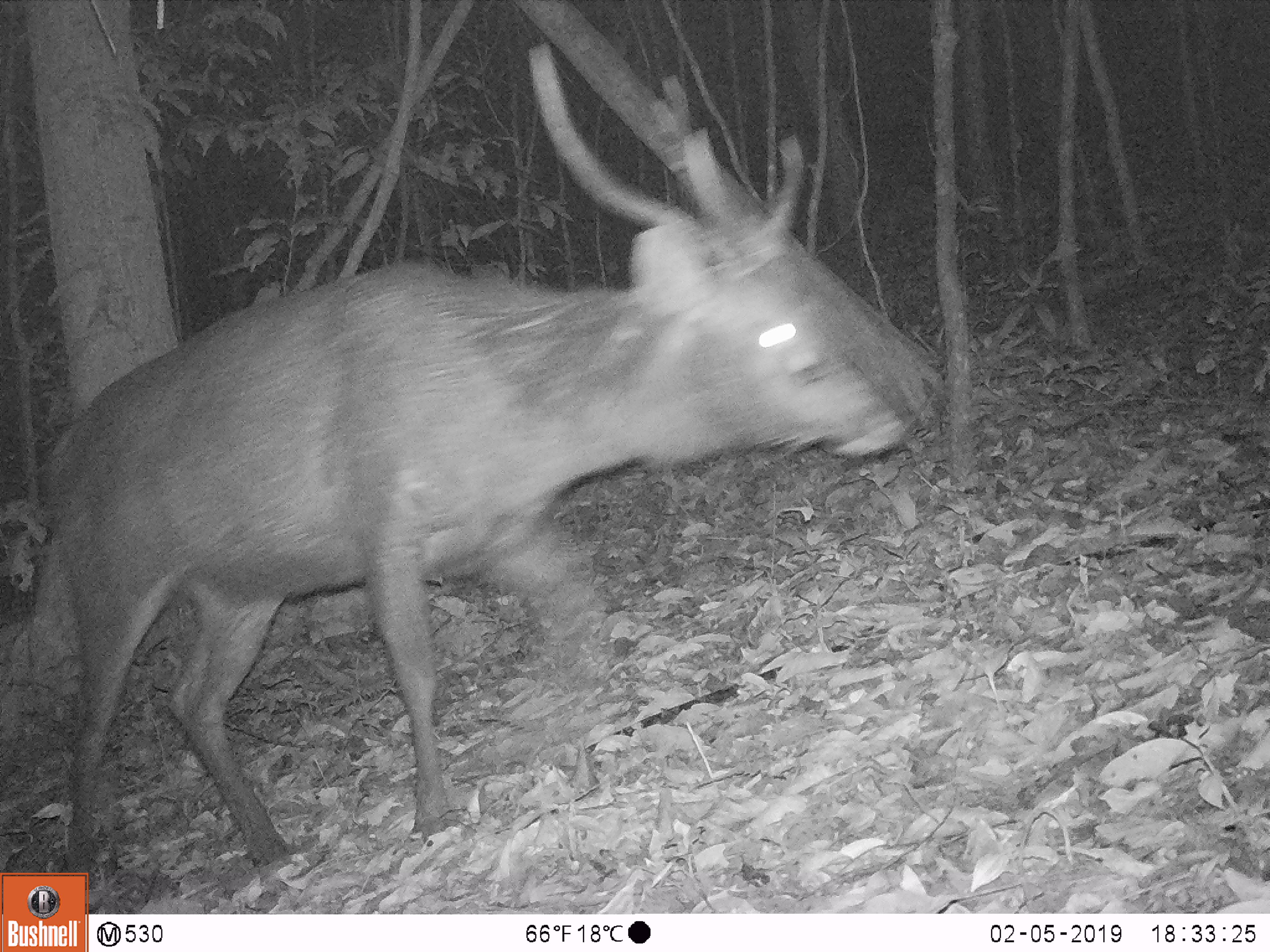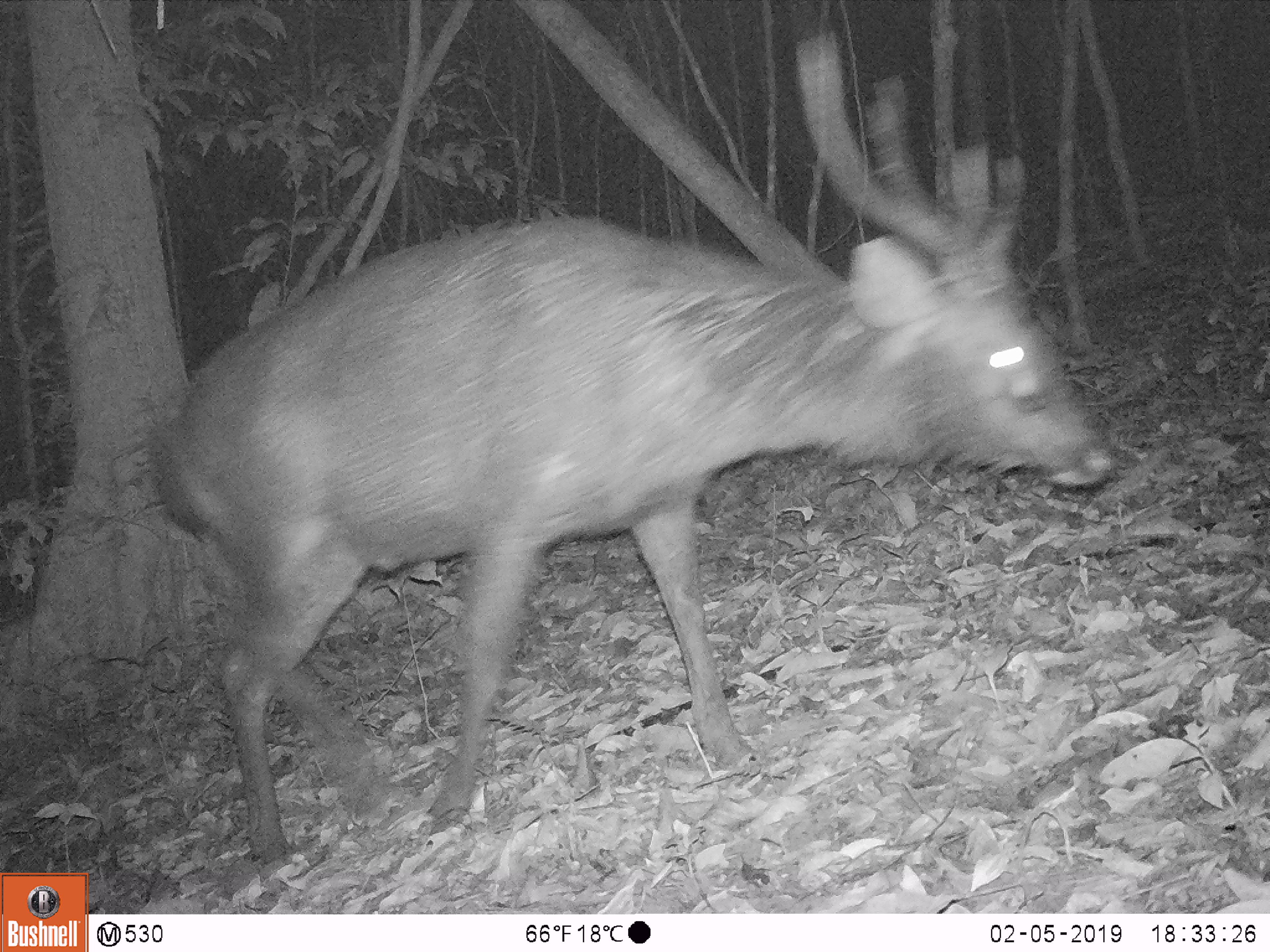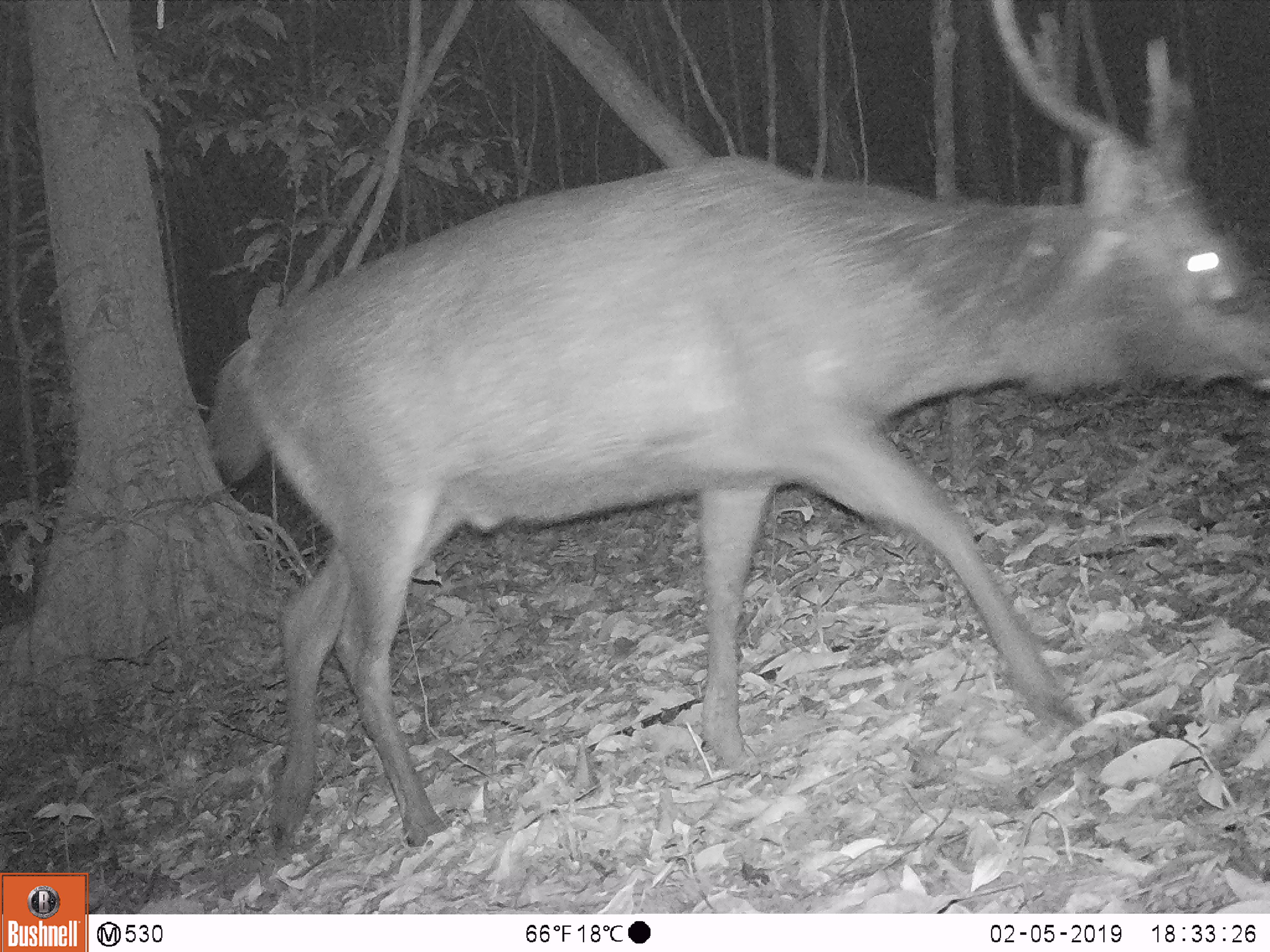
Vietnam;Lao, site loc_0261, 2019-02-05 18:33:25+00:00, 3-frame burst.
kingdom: Animalia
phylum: Chordata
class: Mammalia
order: Artiodactyla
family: Cervidae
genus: Rusa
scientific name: Rusa unicolor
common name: sambar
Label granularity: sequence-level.